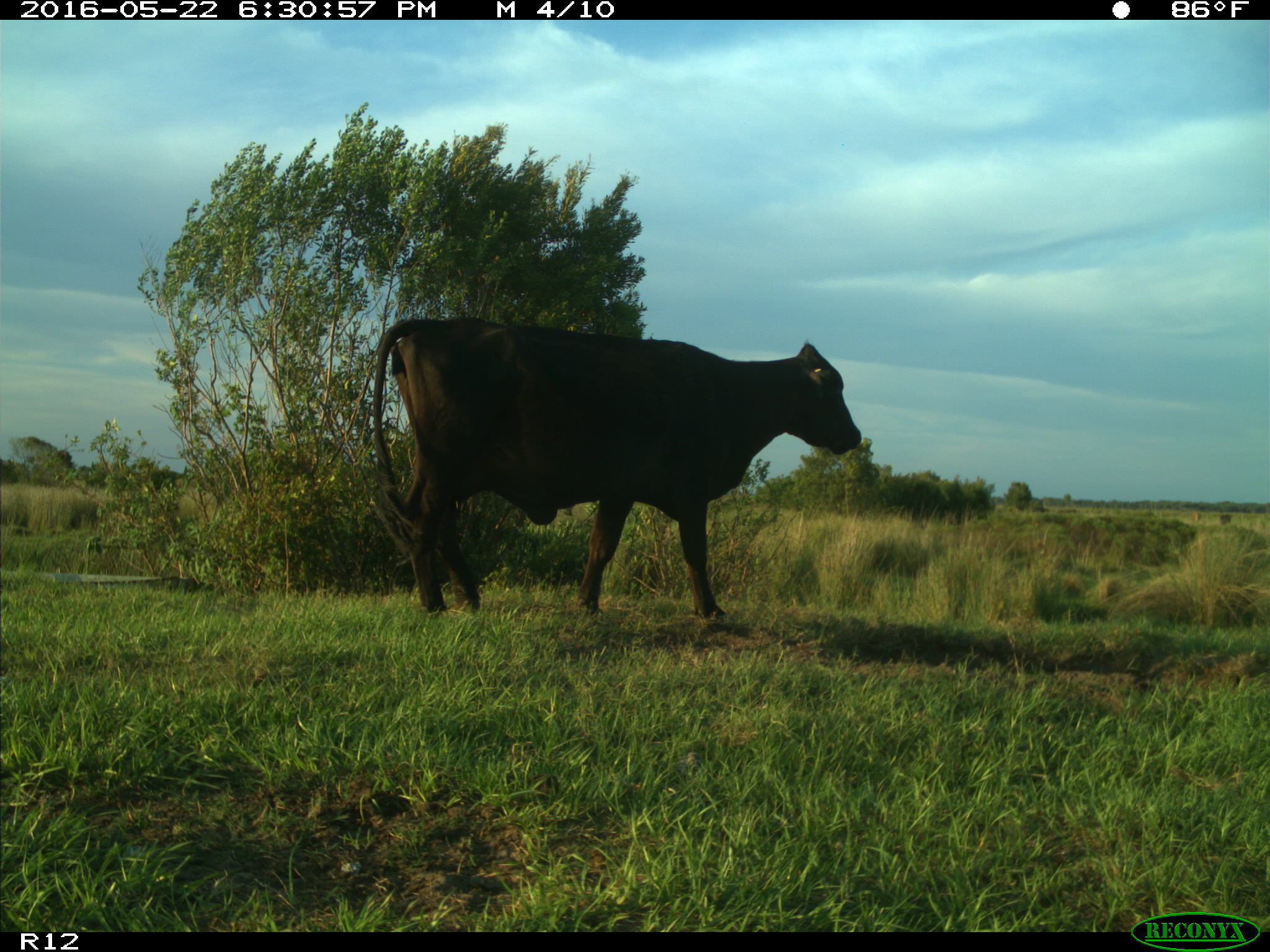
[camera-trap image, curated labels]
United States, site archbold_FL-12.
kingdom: Animalia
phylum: Chordata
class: Mammalia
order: Artiodactyla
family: Bovidae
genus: Bos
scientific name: Bos taurus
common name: domestic cow